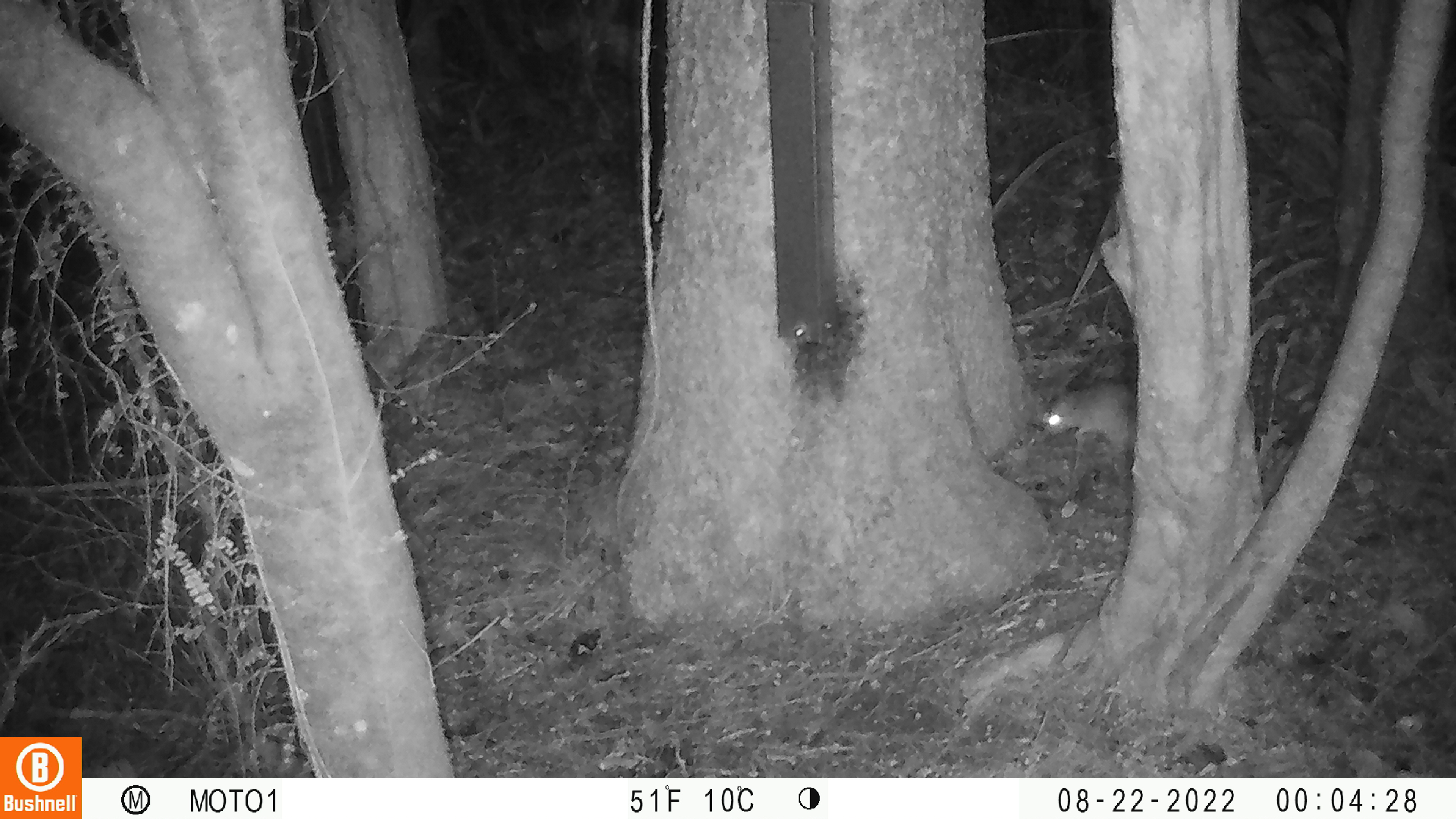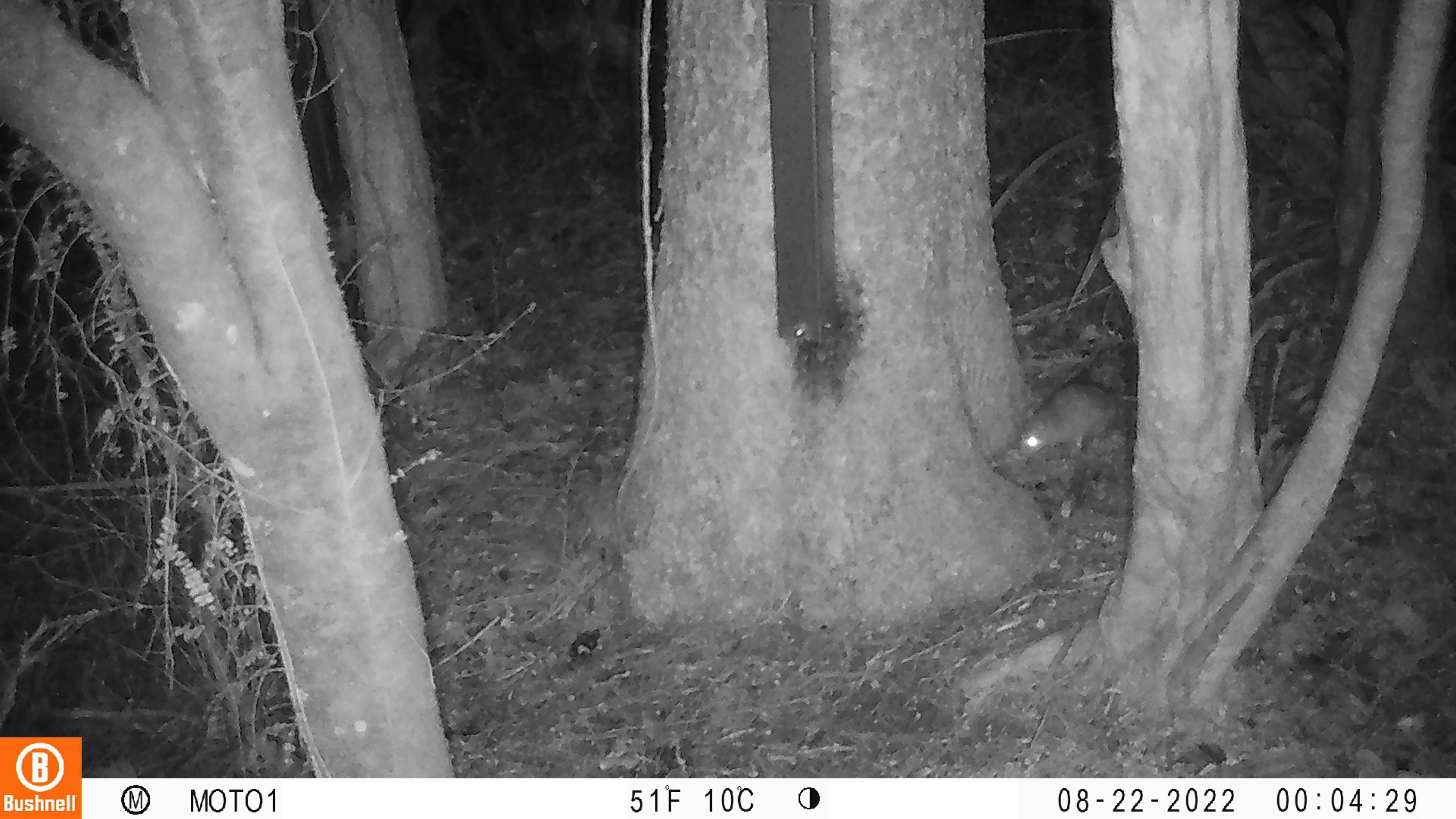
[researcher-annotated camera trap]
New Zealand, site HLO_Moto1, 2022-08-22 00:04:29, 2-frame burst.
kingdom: Animalia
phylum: Chordata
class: Mammalia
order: Rodentia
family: Muridae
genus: Rattus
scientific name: Rattus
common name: rat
Rat (Rattus).